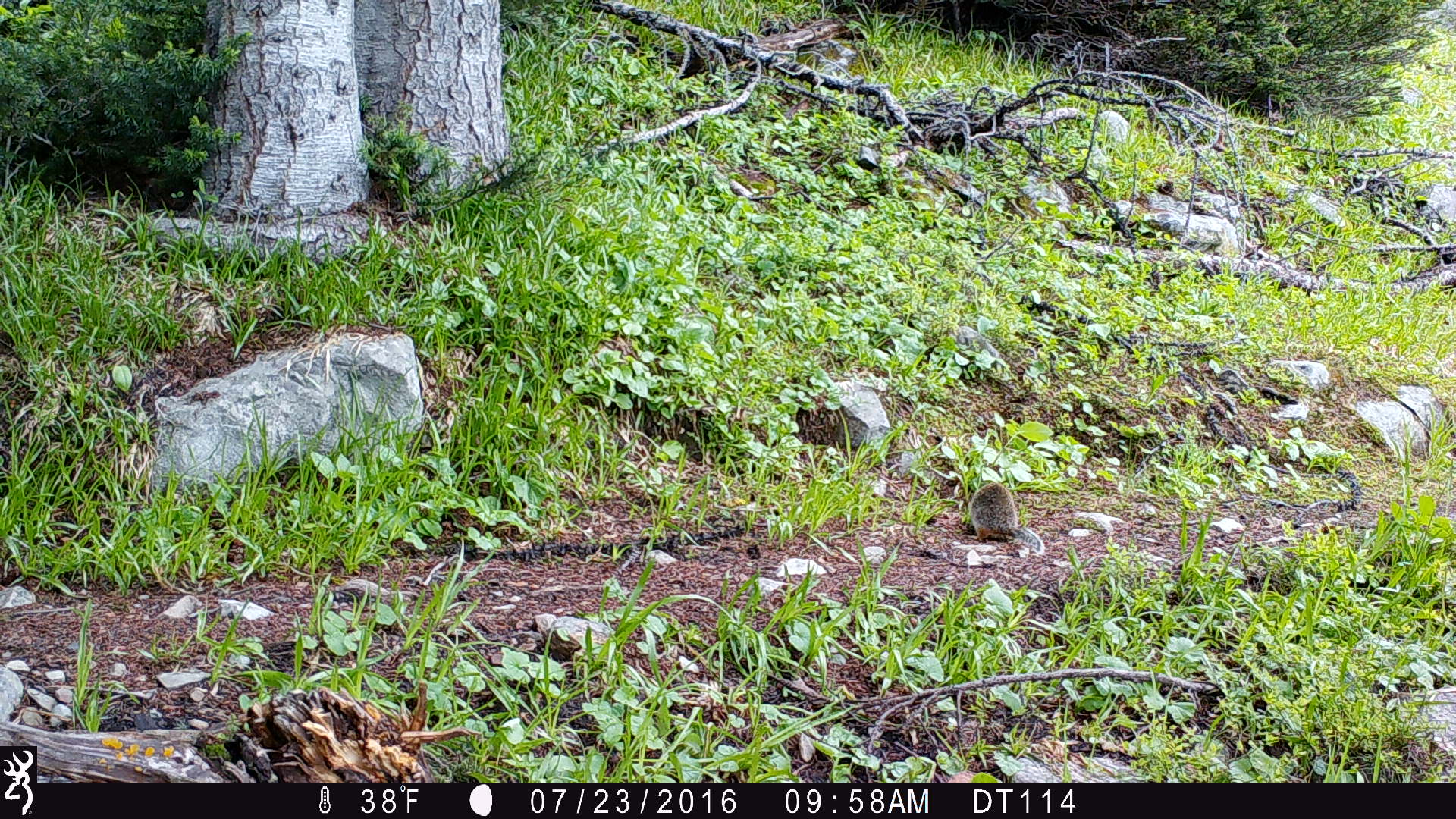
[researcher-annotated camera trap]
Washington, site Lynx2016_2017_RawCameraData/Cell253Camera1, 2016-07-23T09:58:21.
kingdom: Animalia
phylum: Chordata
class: Mammalia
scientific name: Mammalia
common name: small mammal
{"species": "small mammal (Mammalia)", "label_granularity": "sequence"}